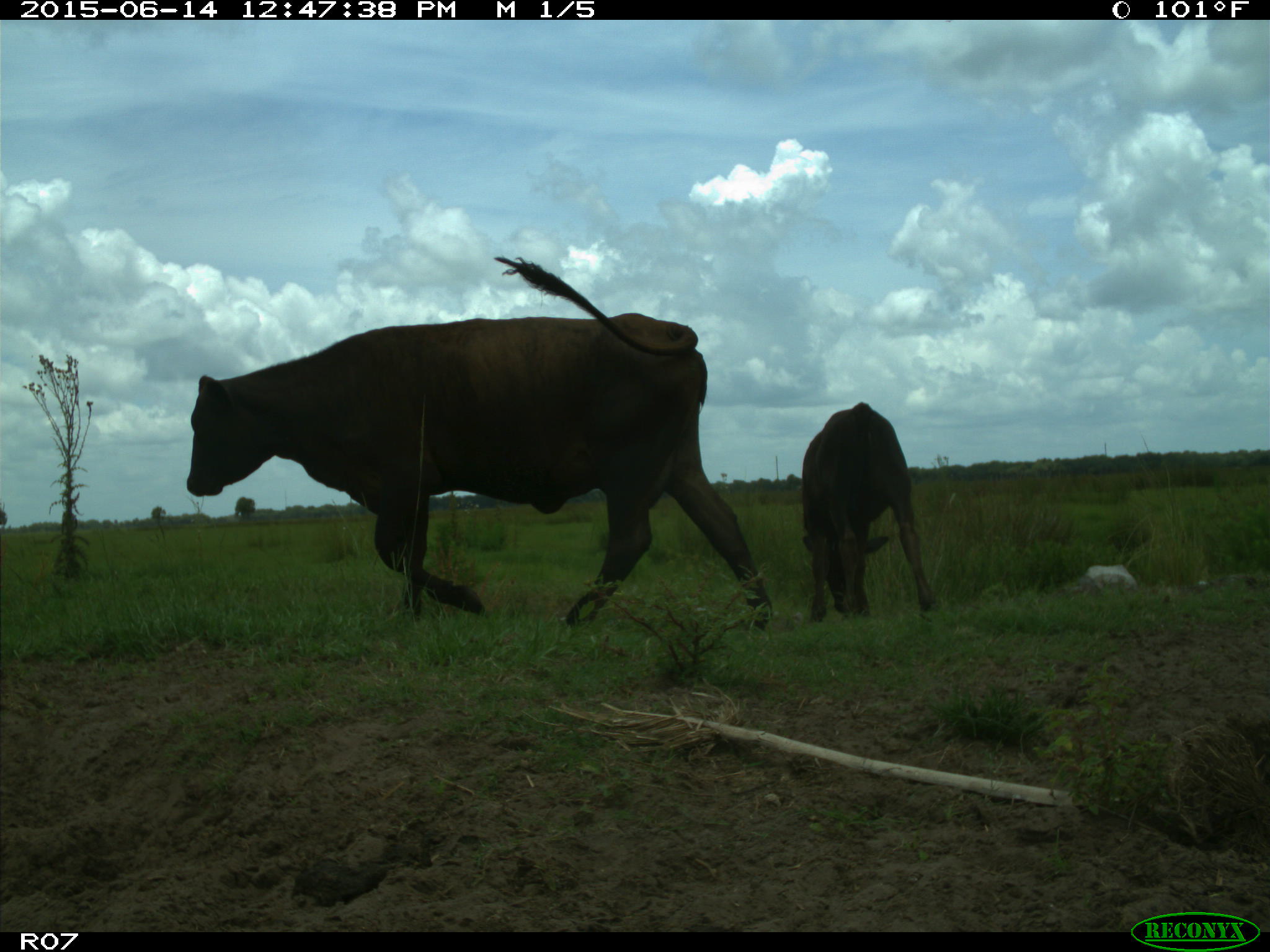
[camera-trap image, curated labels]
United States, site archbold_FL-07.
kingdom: Animalia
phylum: Chordata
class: Mammalia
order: Artiodactyla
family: Bovidae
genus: Bos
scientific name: Bos taurus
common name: domestic cow